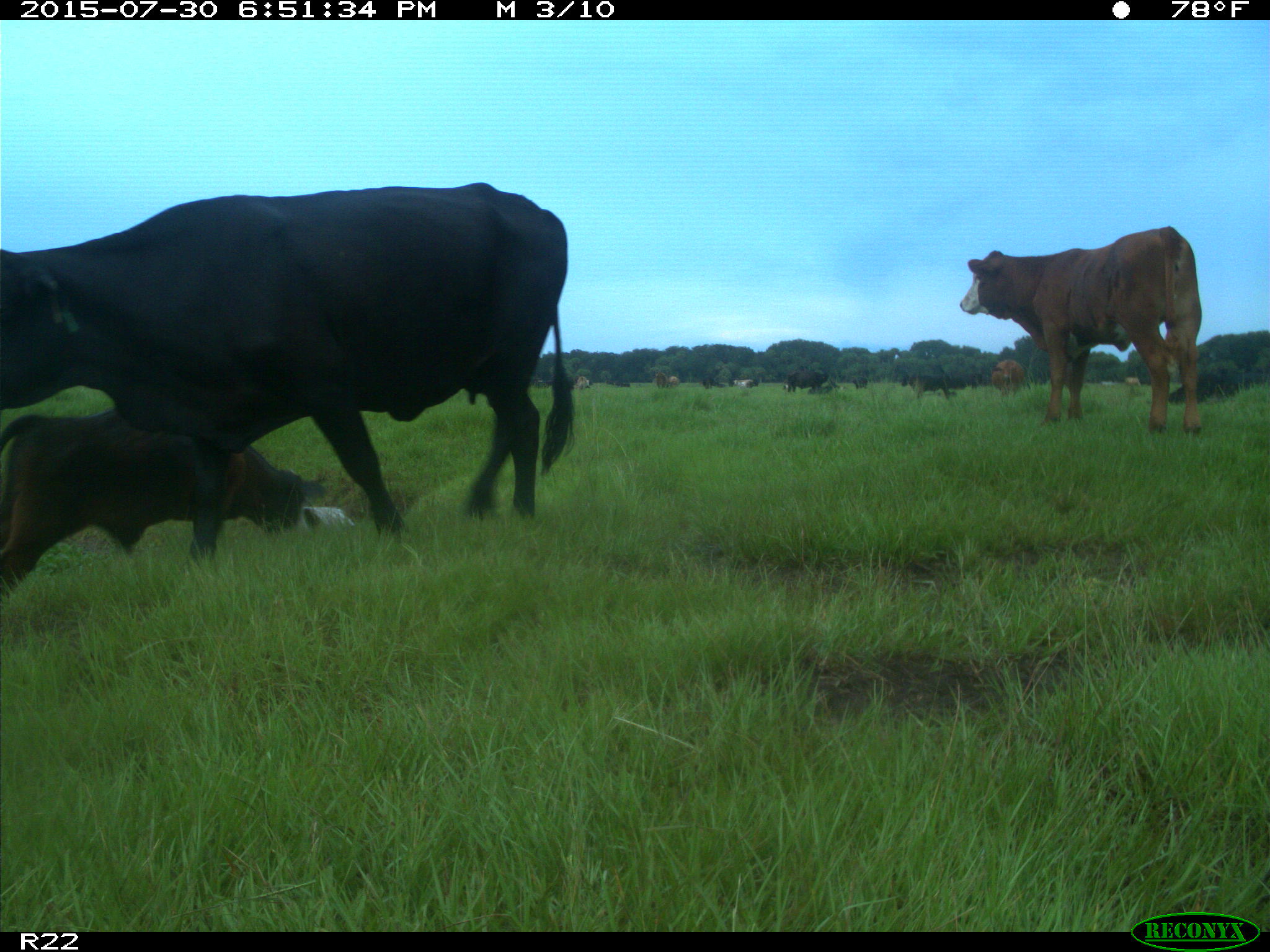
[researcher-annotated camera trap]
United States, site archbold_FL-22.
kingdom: Animalia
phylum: Chordata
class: Mammalia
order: Artiodactyla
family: Bovidae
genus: Bos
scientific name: Bos taurus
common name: domestic cow